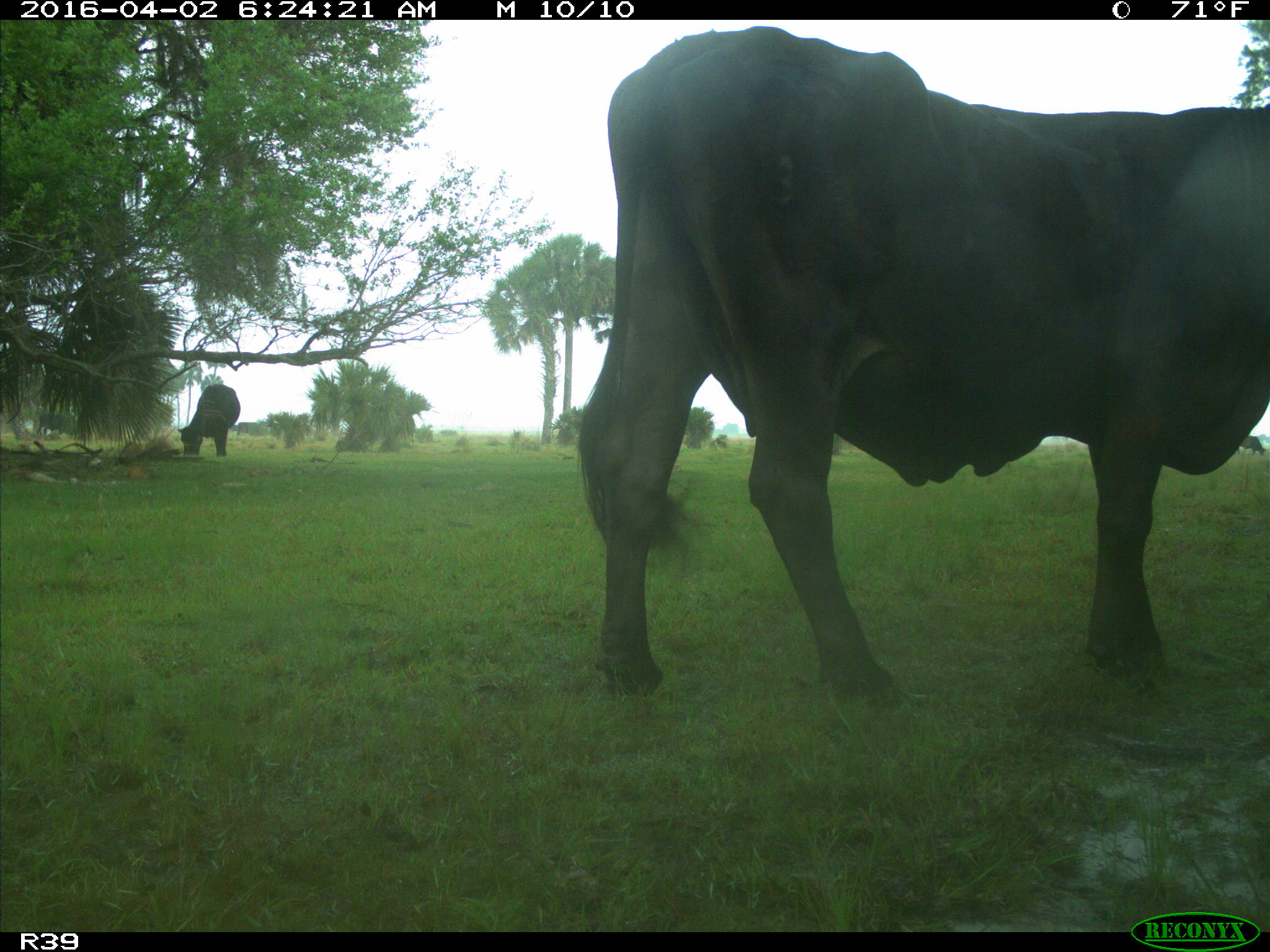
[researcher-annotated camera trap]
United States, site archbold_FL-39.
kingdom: Animalia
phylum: Chordata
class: Mammalia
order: Artiodactyla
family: Bovidae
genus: Bos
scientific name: Bos taurus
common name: domestic cow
Bos taurus (domestic cow).